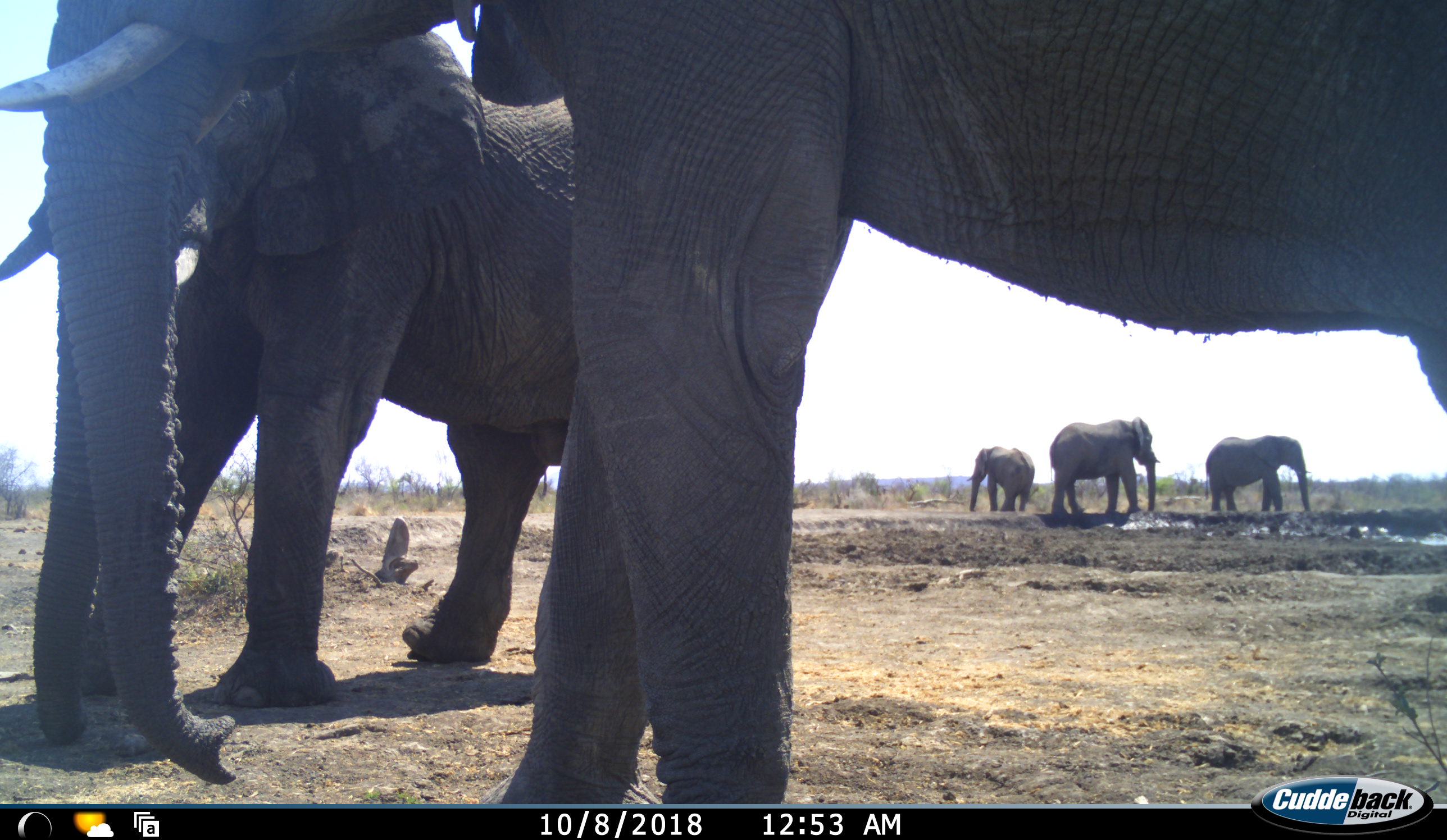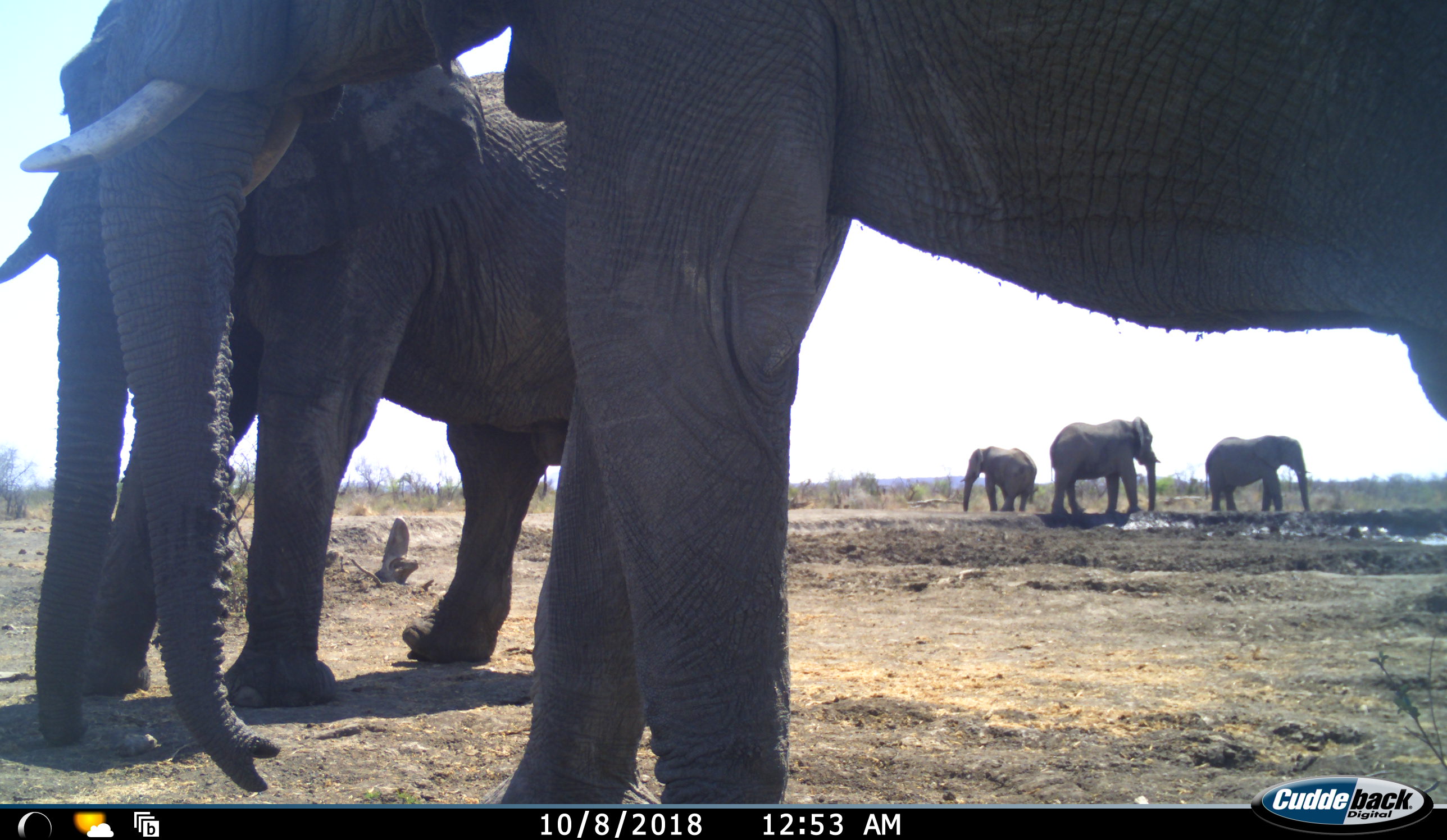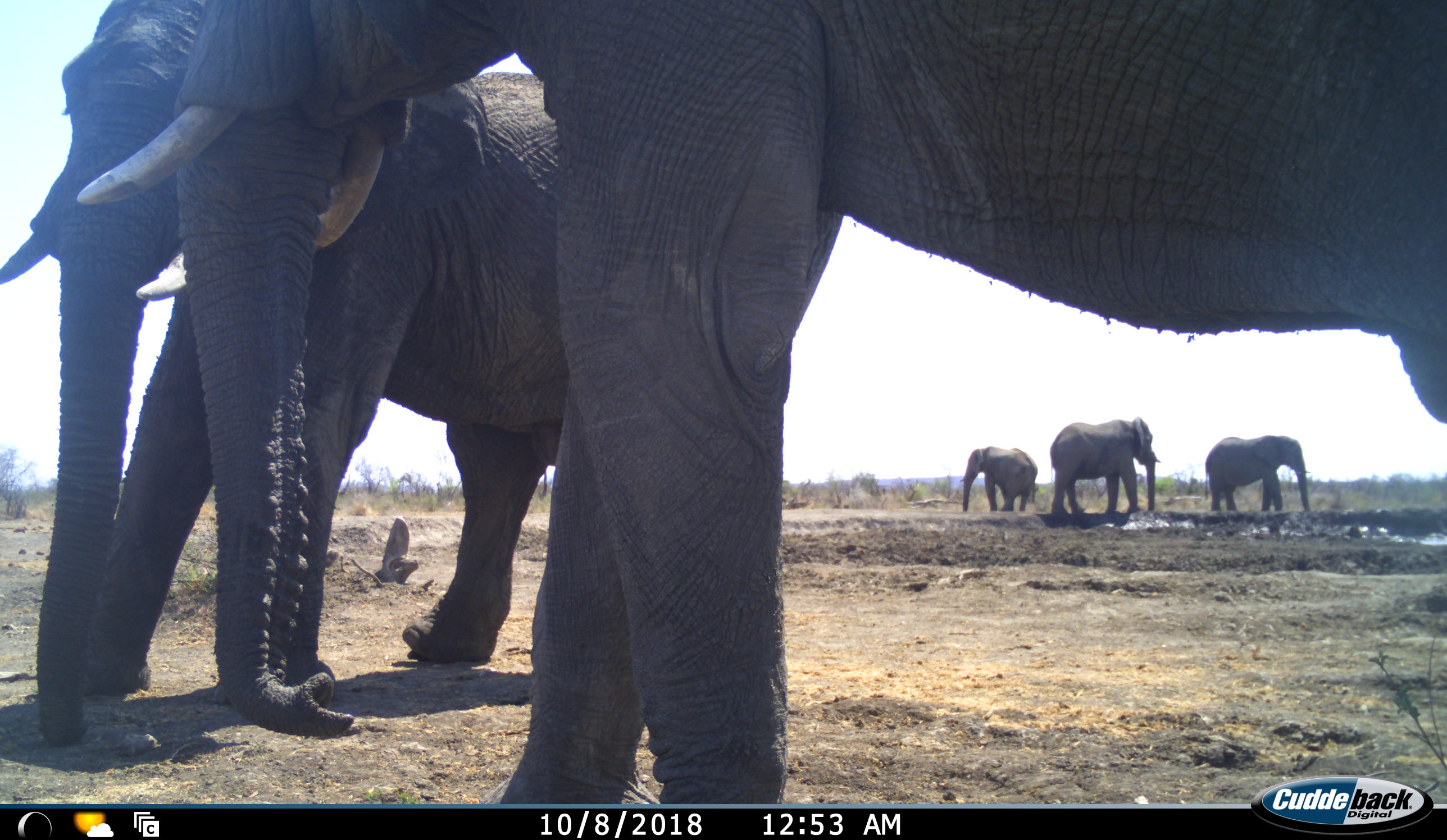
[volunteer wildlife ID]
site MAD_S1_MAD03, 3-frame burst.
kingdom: Animalia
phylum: Chordata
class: Mammalia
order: Proboscidea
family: Elephantidae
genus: Loxodonta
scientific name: Loxodonta africana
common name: african bush elephant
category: elephant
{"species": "elephant (african bush elephant) (Loxodonta africana)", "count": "5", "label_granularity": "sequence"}